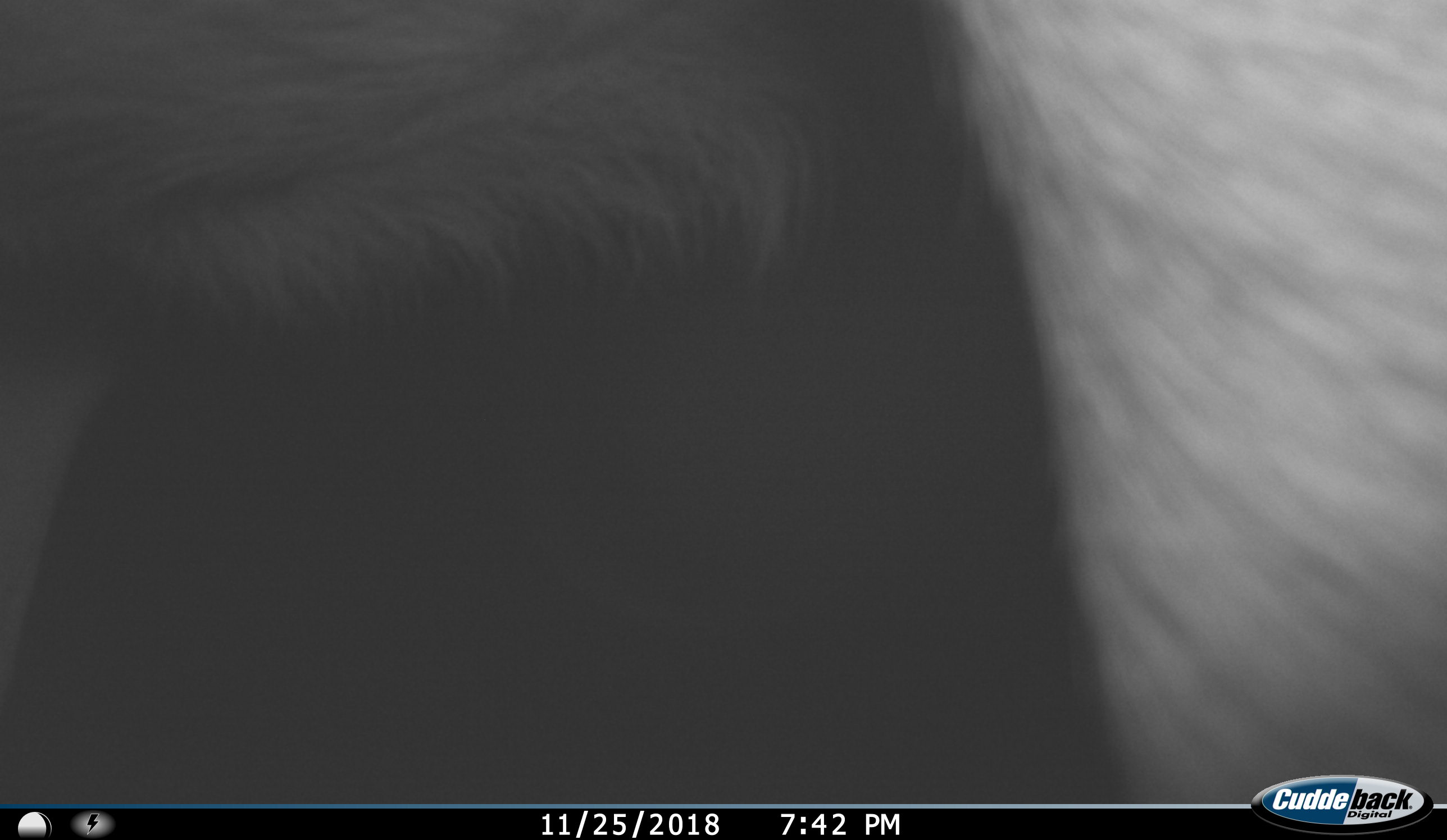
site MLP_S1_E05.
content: unidentified animal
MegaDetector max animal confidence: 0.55